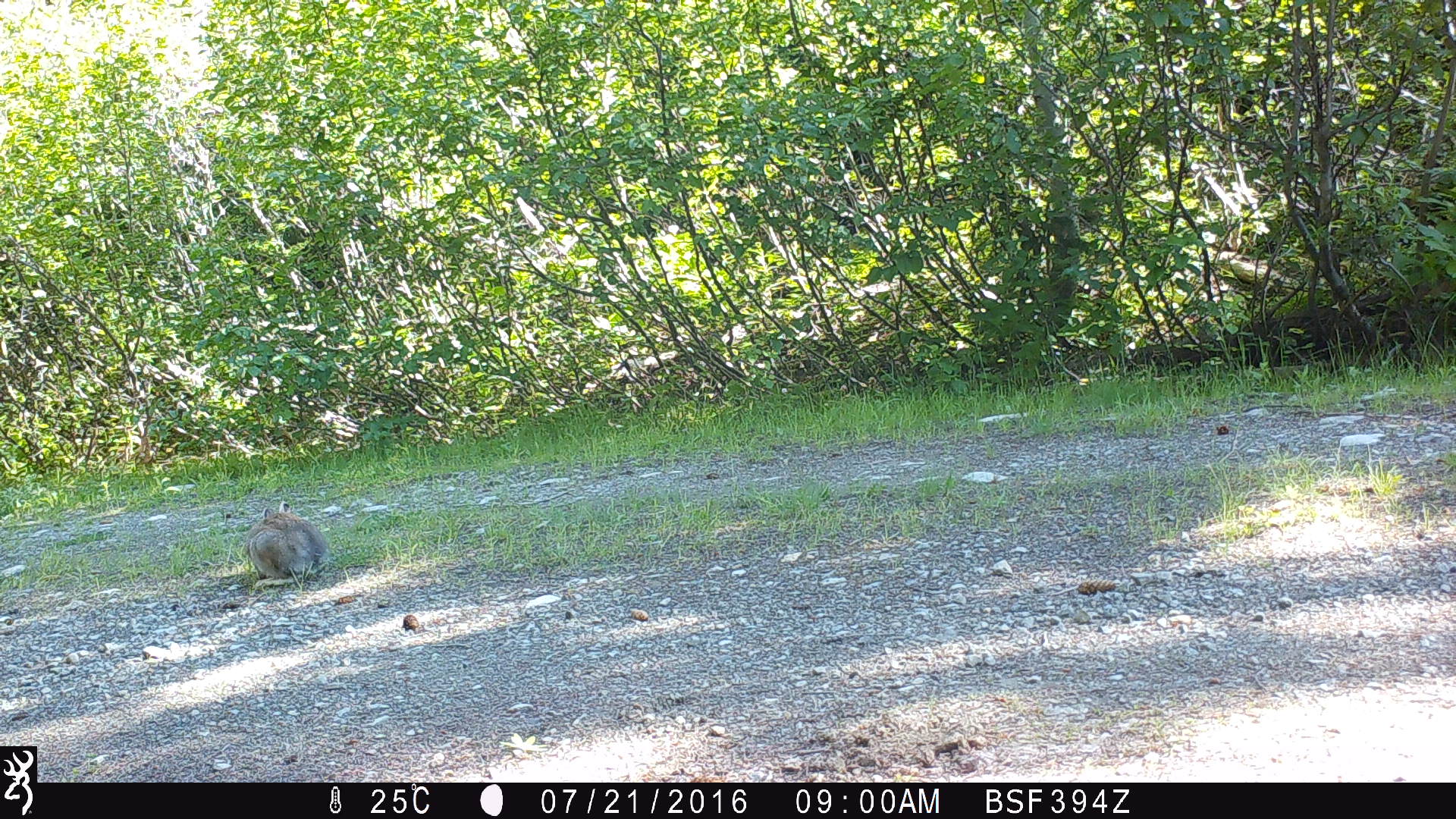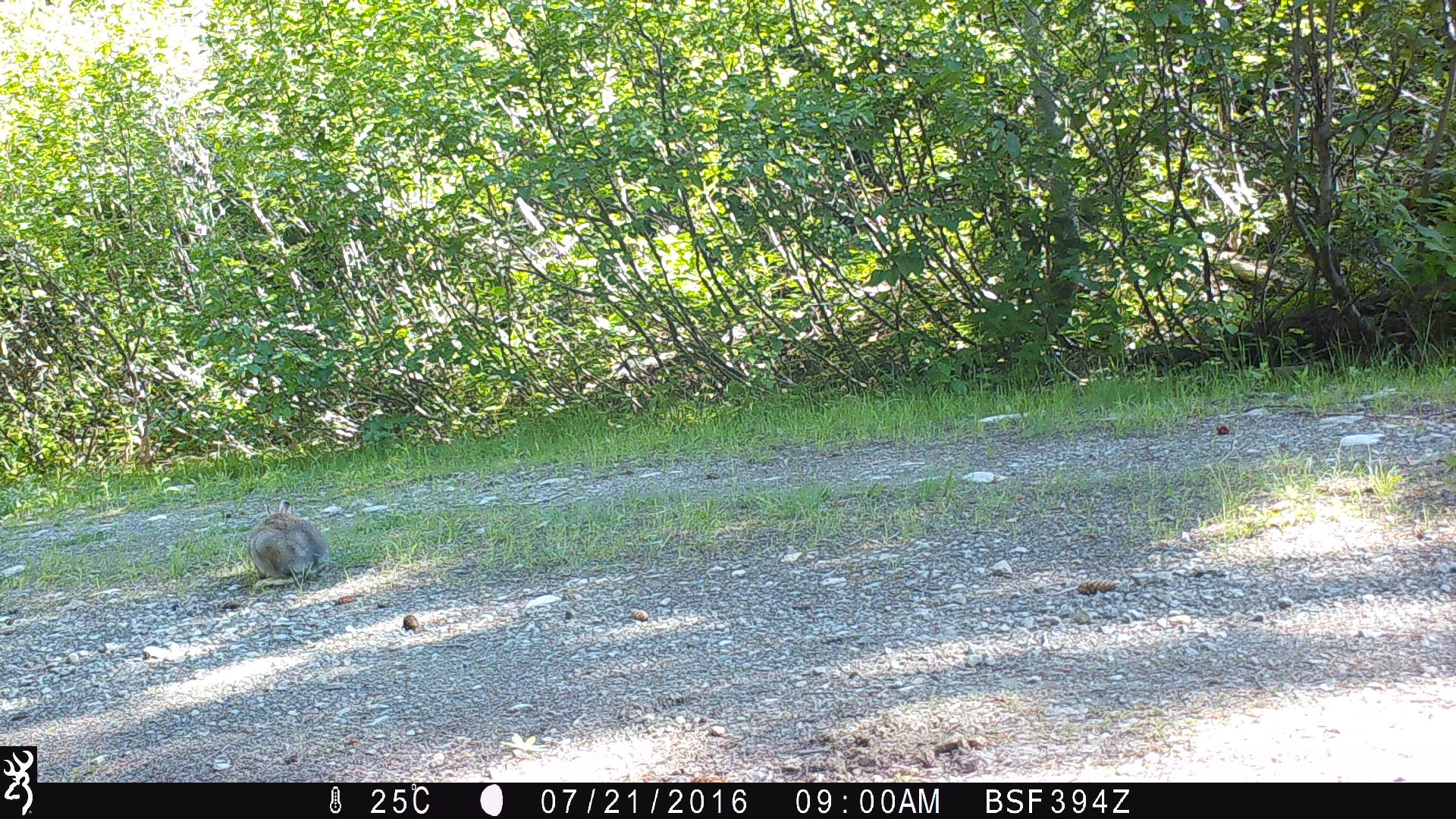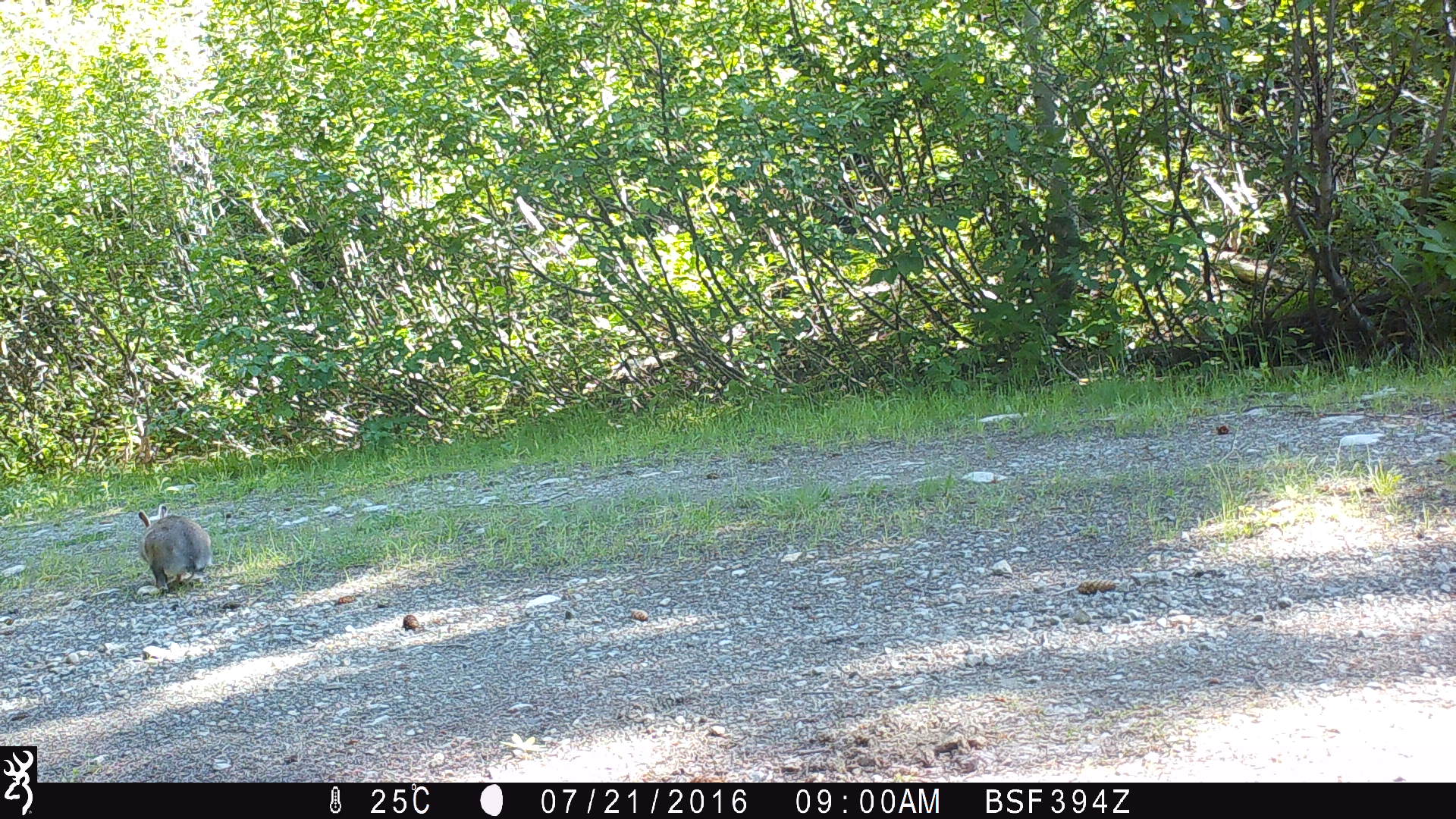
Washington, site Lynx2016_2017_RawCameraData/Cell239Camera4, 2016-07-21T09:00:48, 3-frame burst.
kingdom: Animalia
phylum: Chordata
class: Mammalia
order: Lagomorpha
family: Leporidae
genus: Lepus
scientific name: Lepus americanus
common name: snowshoe hare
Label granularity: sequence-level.